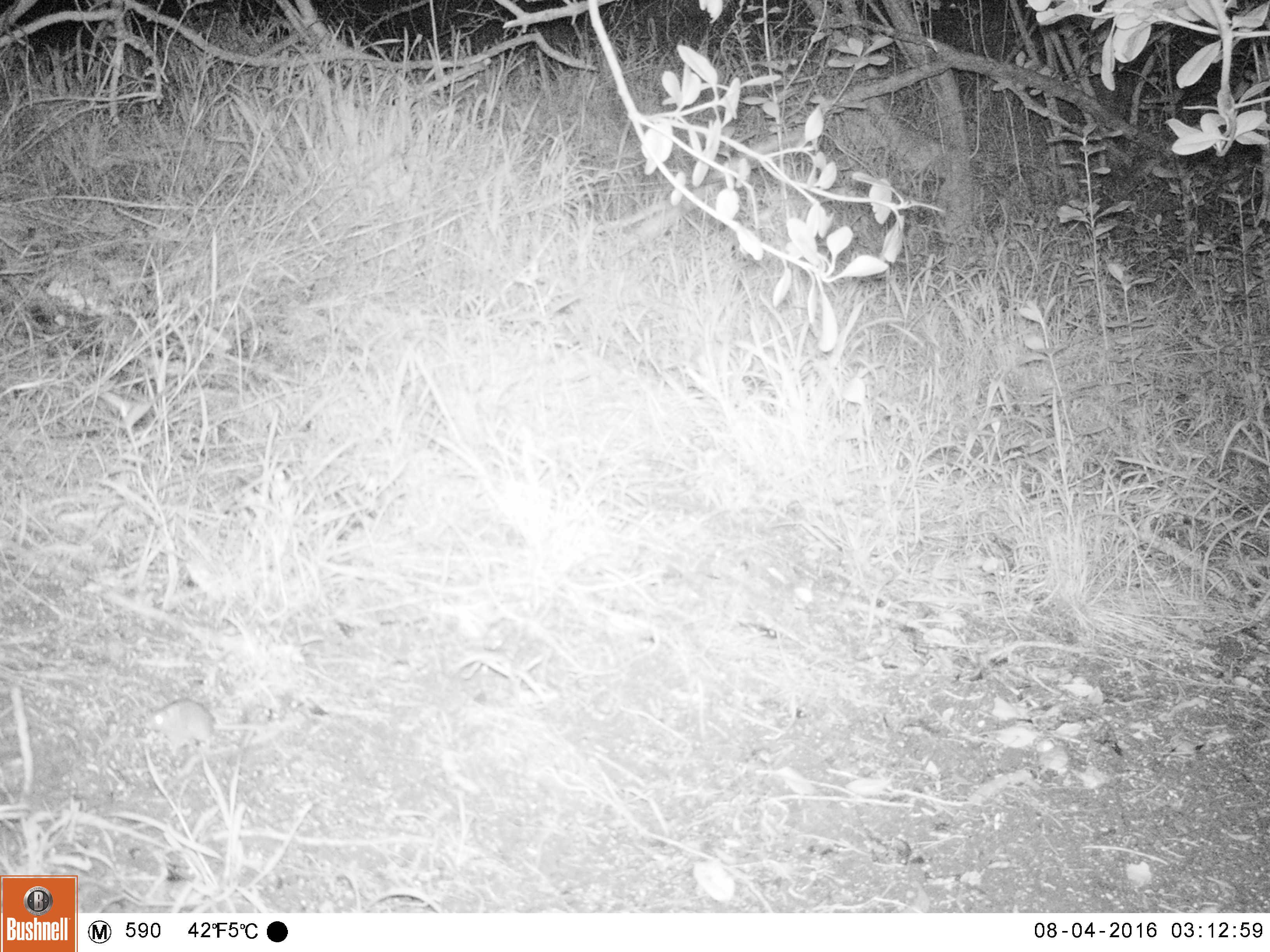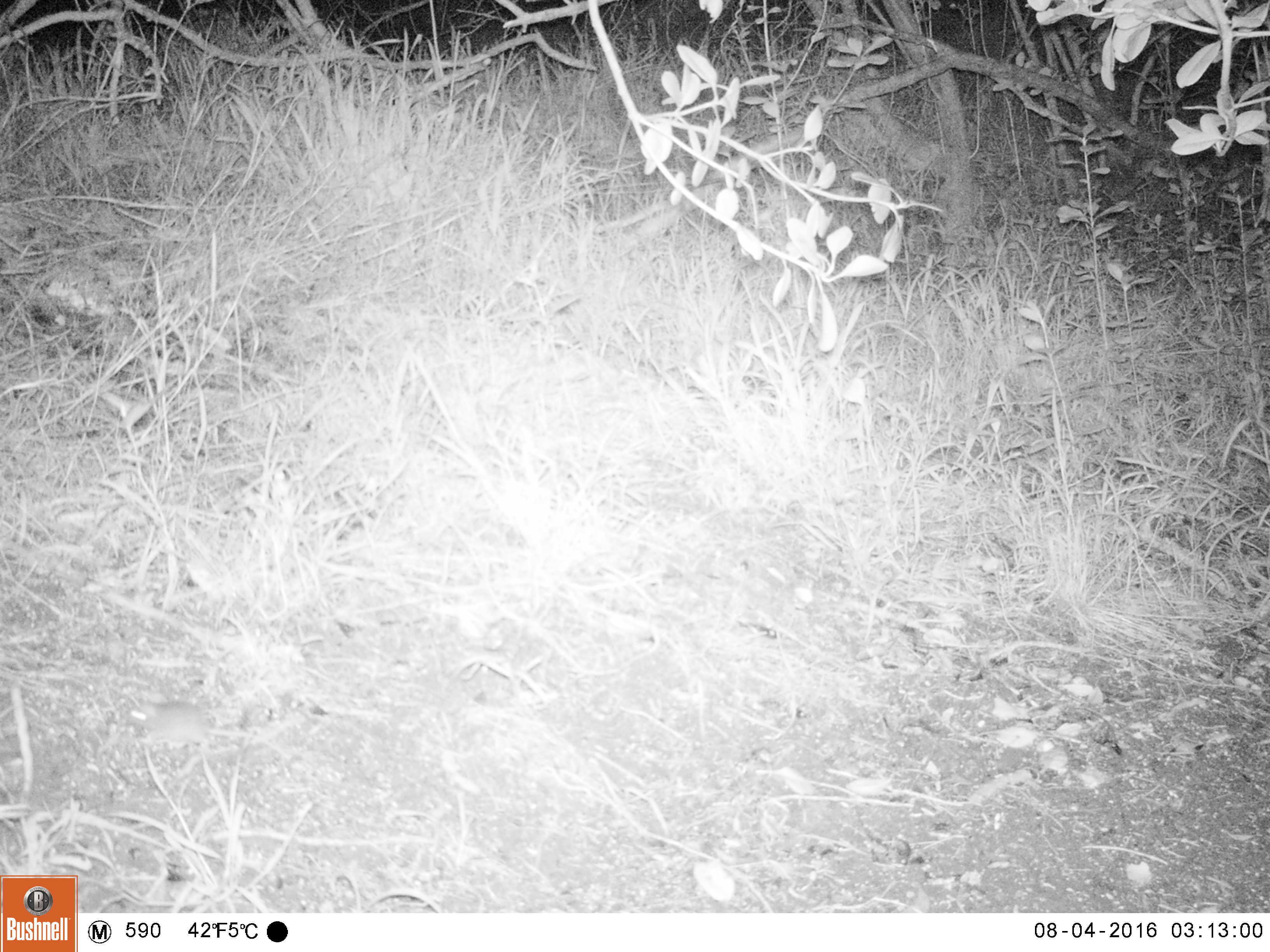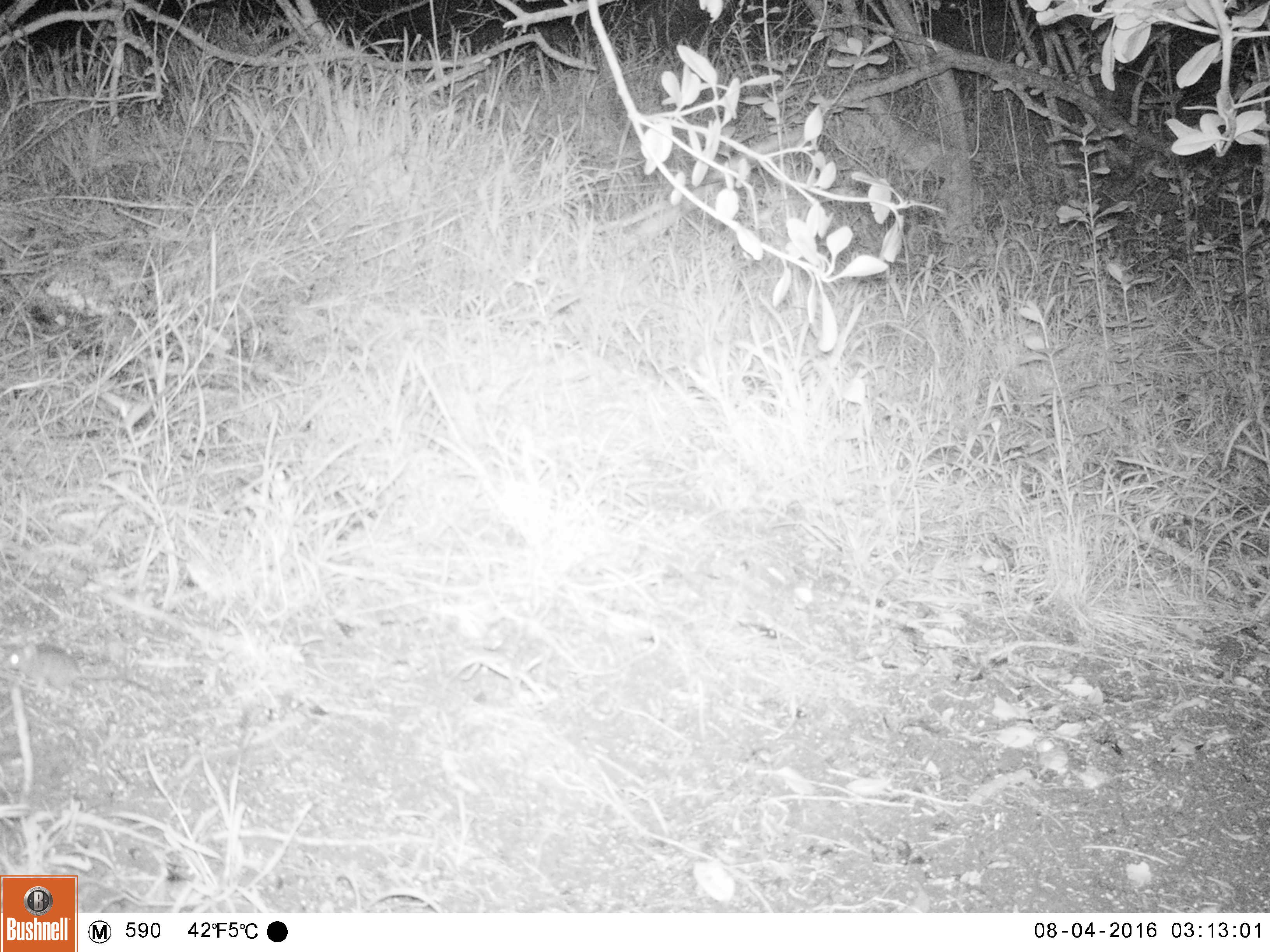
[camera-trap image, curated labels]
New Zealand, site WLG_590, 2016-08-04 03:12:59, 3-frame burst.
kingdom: Animalia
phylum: Chordata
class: Mammalia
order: Rodentia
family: Muridae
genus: Mus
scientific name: Mus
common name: mouse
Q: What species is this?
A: Mouse (Mus).